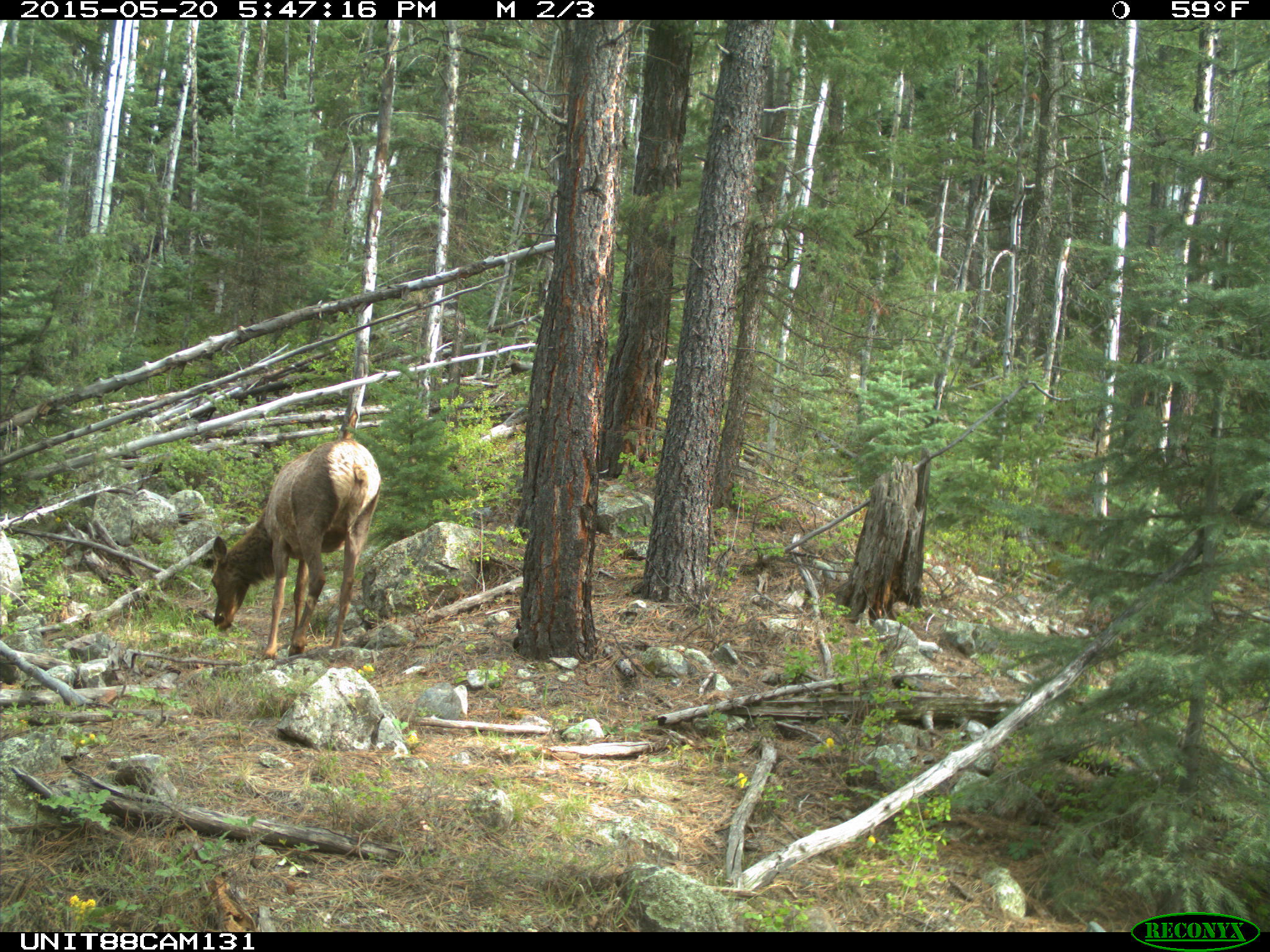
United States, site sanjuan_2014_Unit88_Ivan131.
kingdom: Animalia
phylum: Chordata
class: Mammalia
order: Artiodactyla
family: Cervidae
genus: Cervus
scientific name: Cervus elaphus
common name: red deer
Cervus elaphus (red deer).